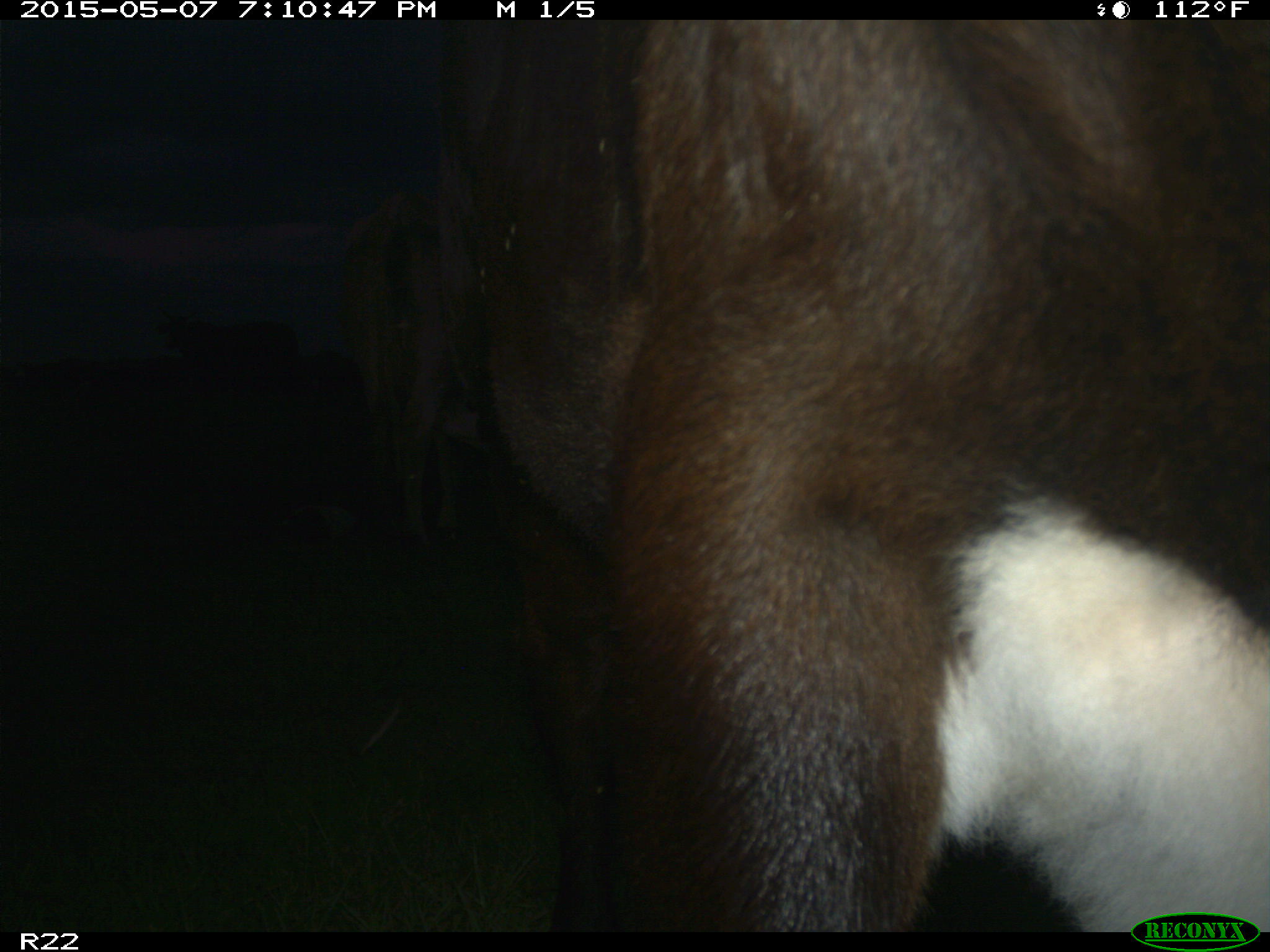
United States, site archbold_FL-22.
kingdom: Animalia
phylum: Chordata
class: Mammalia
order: Artiodactyla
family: Bovidae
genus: Bos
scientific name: Bos taurus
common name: domestic cow